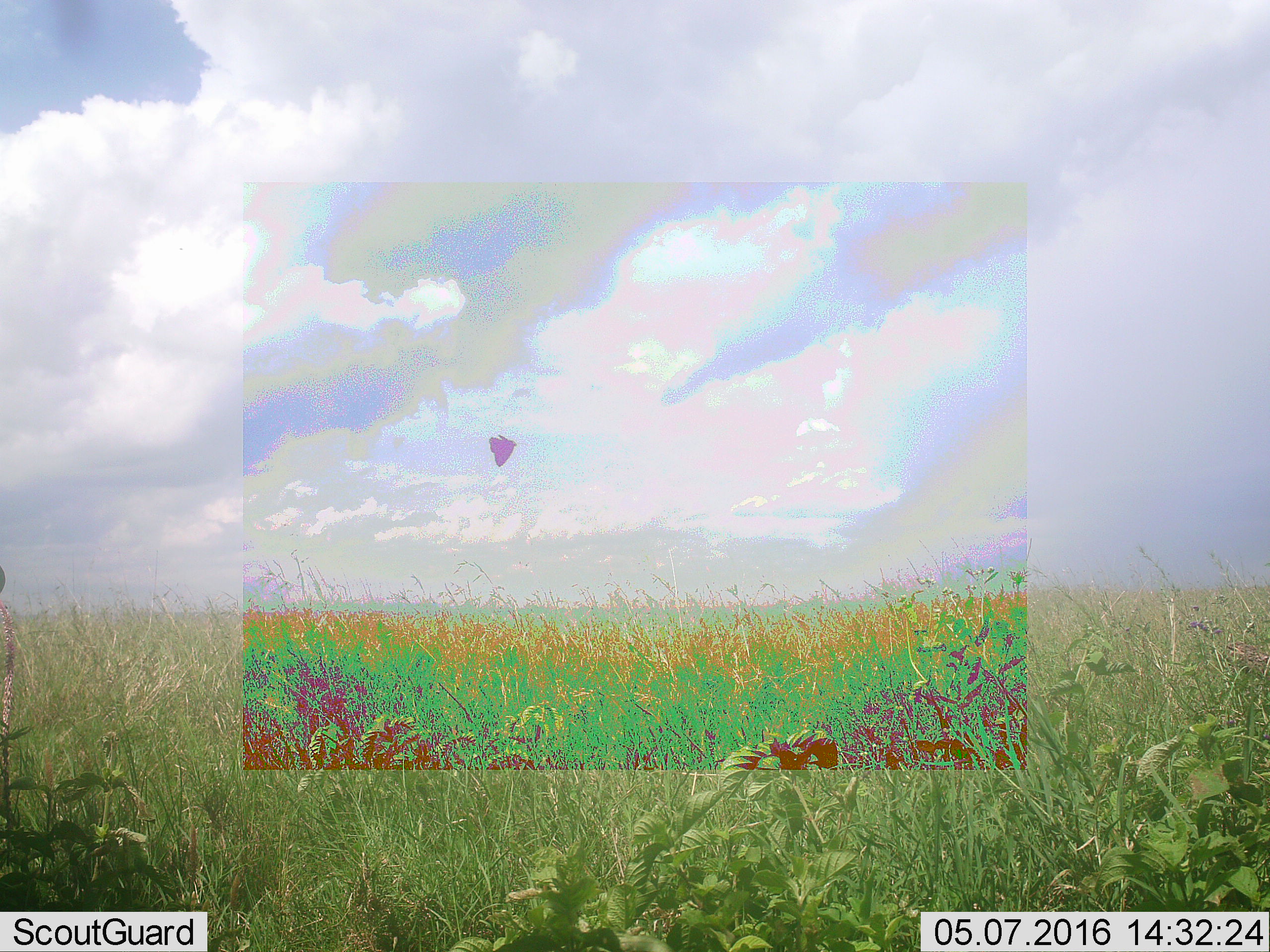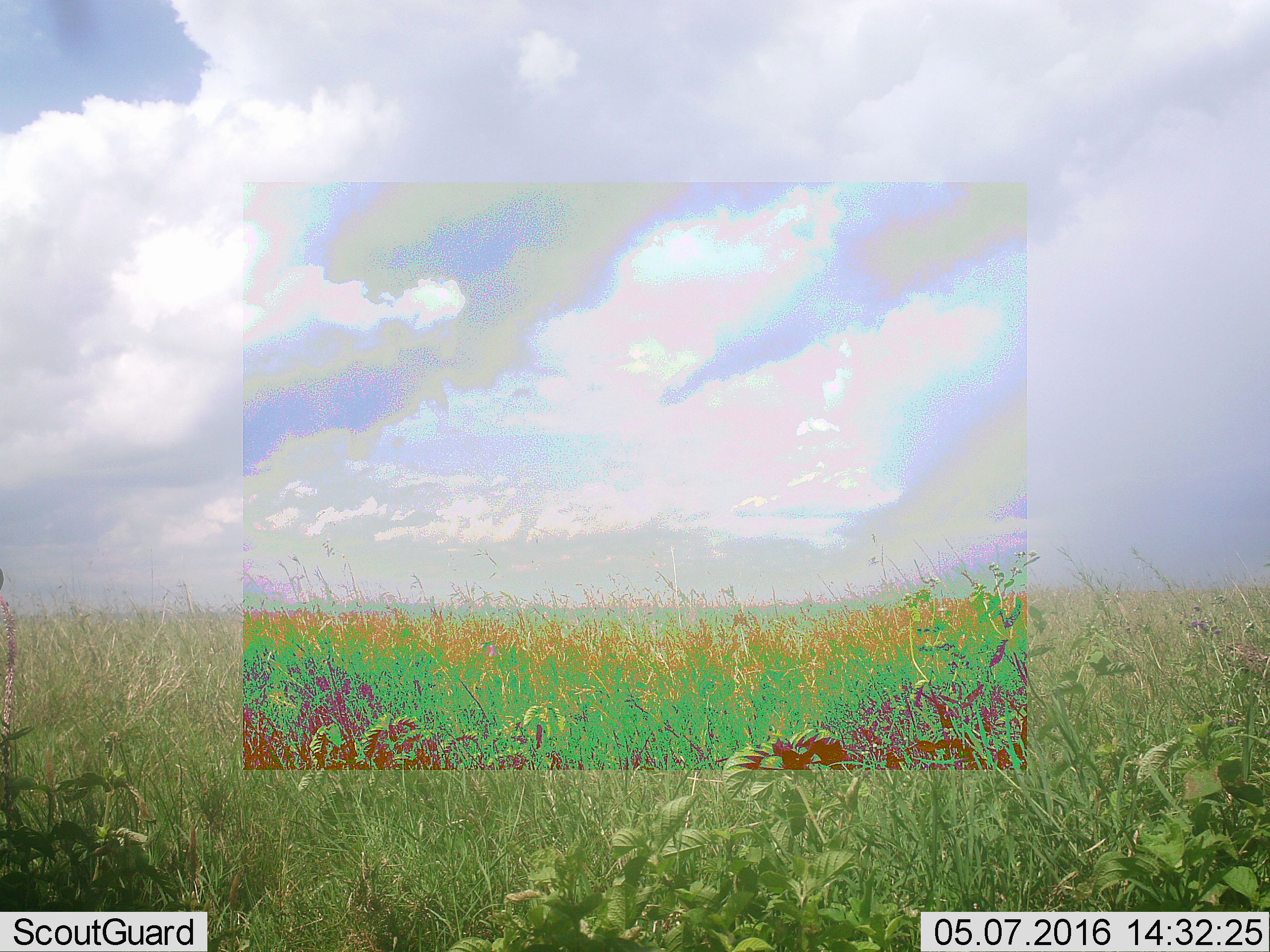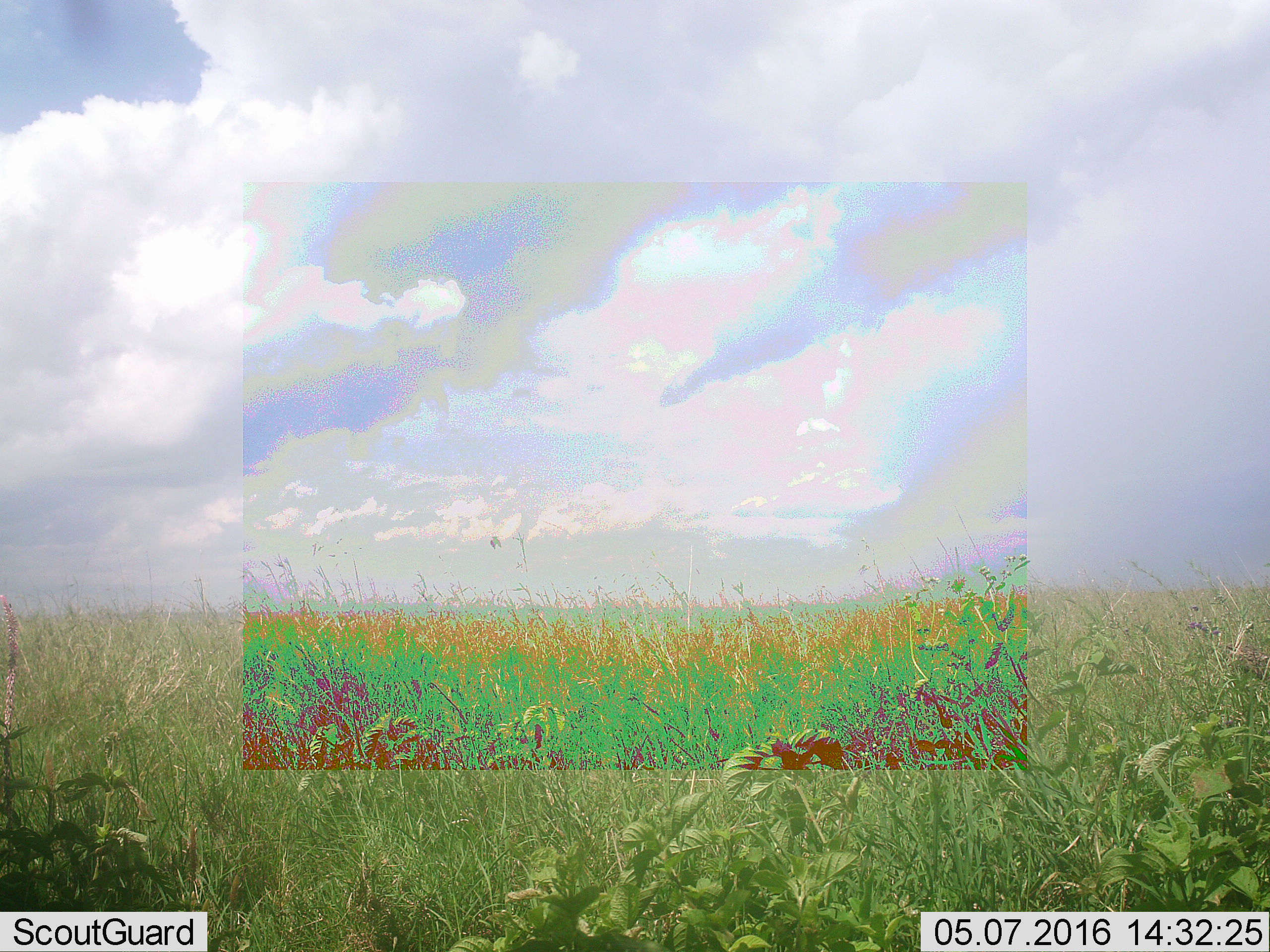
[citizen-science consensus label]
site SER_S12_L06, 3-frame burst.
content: unidentified animal